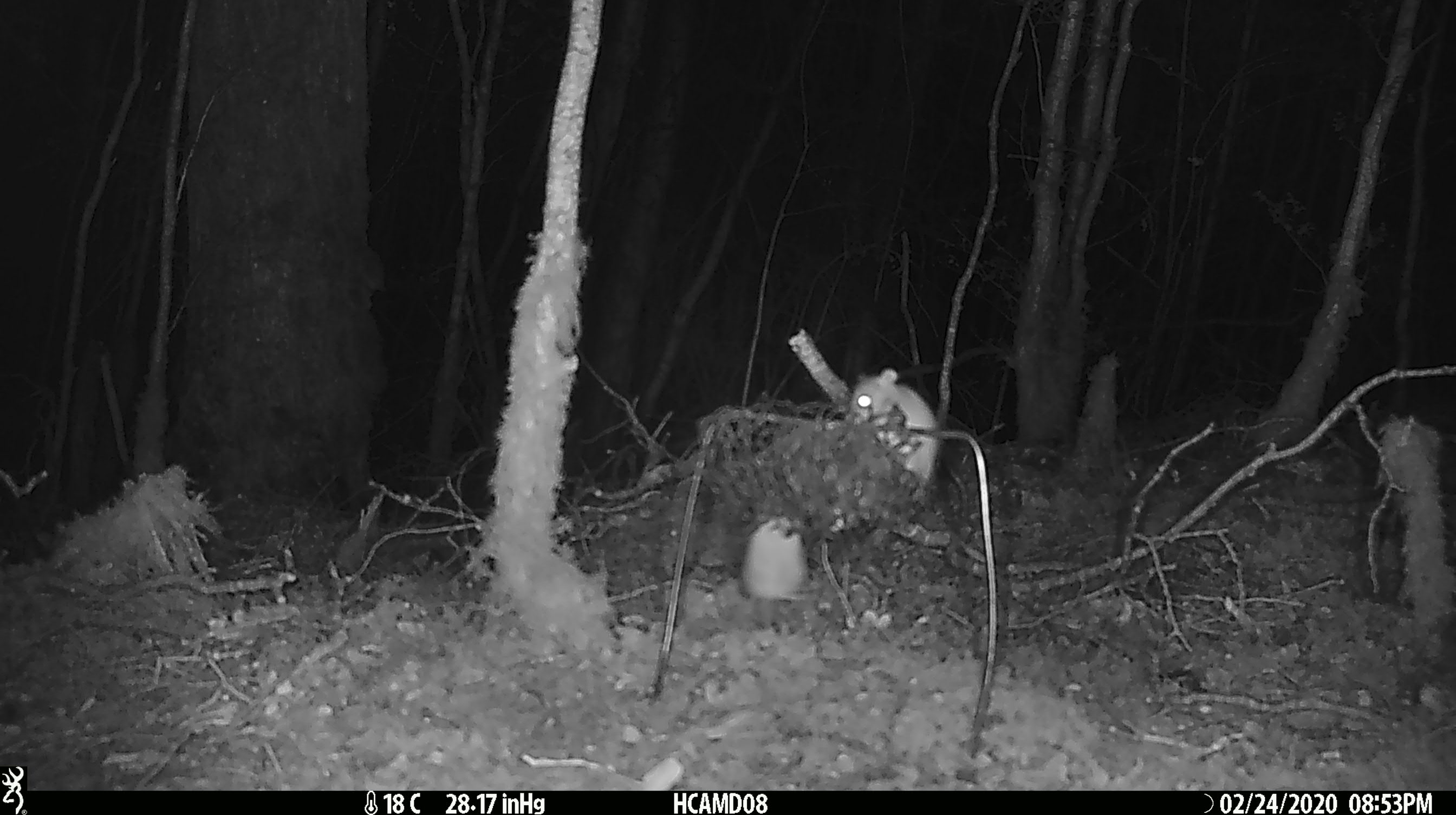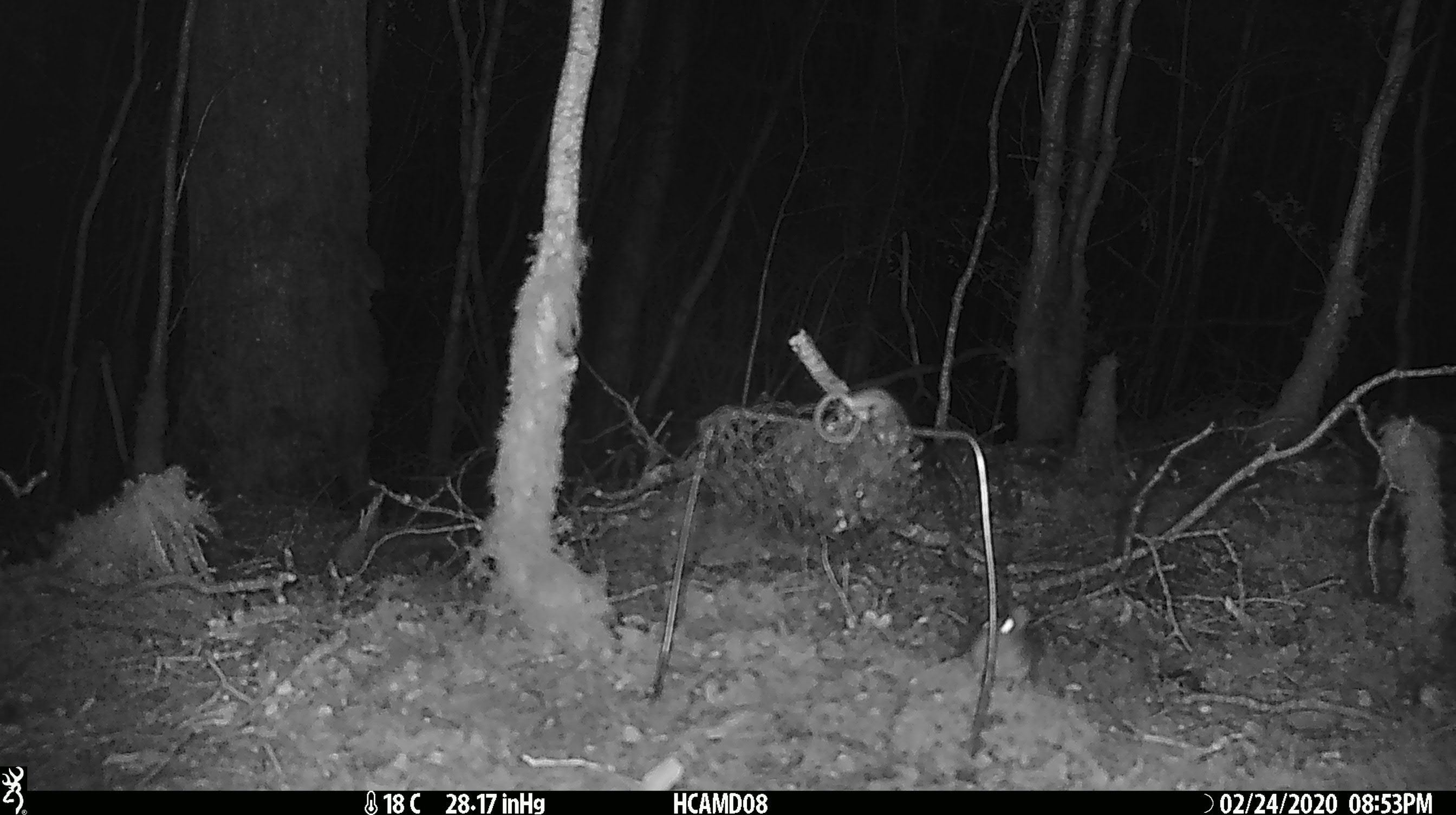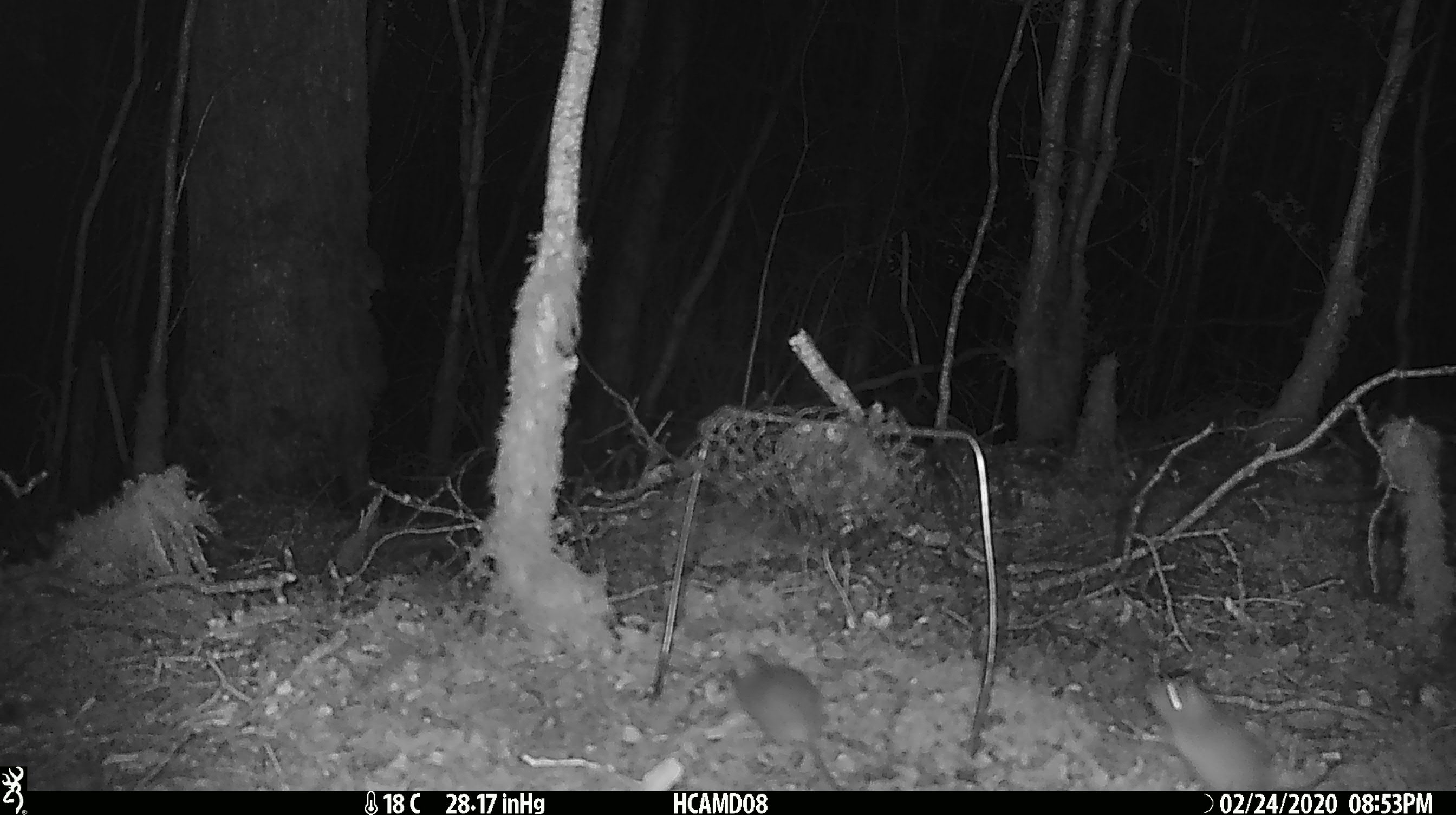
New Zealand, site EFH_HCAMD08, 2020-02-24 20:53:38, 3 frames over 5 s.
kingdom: Animalia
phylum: Chordata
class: Mammalia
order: Rodentia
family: Muridae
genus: Mus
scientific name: Mus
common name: mouse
Mouse (Mus).